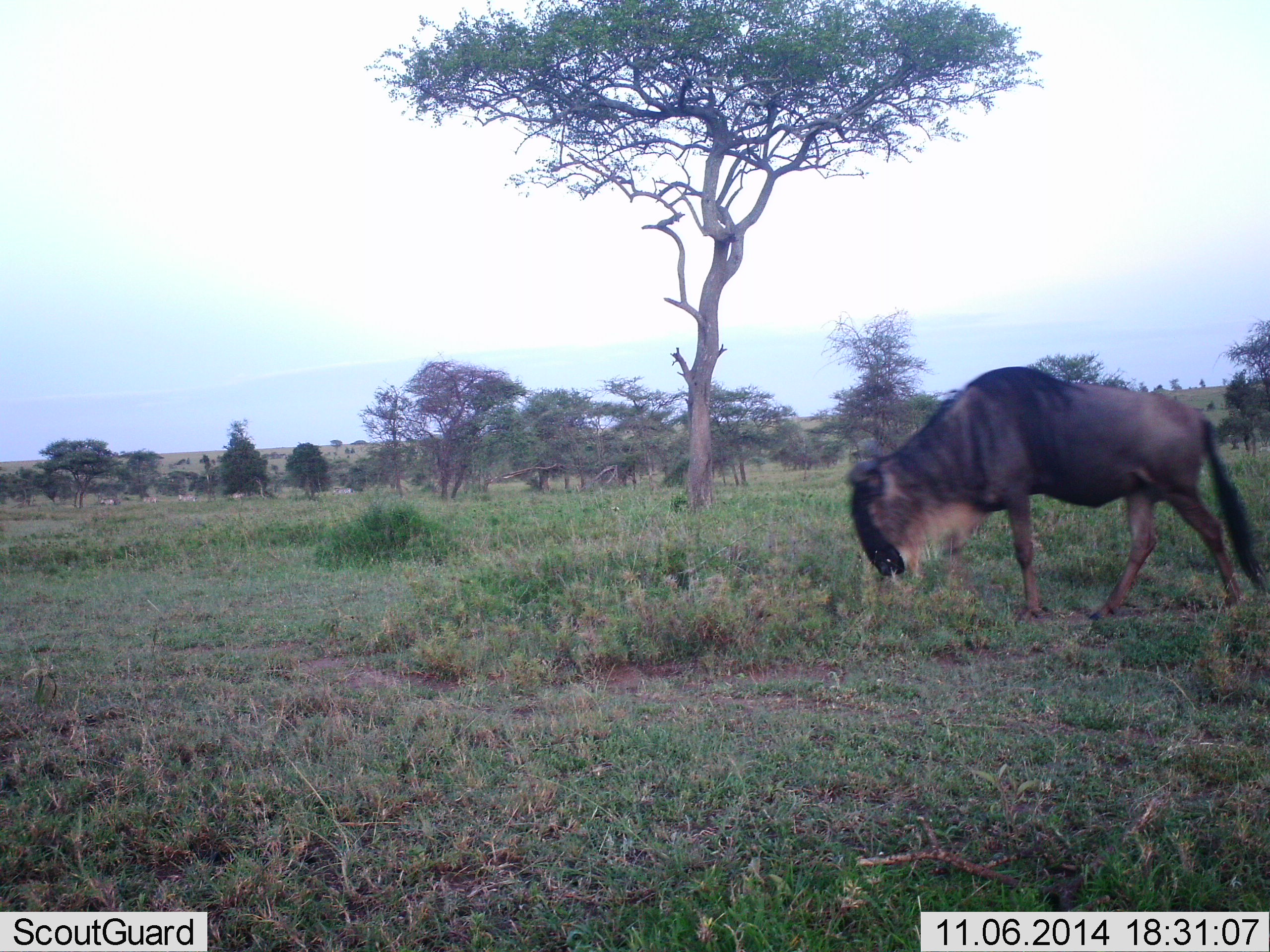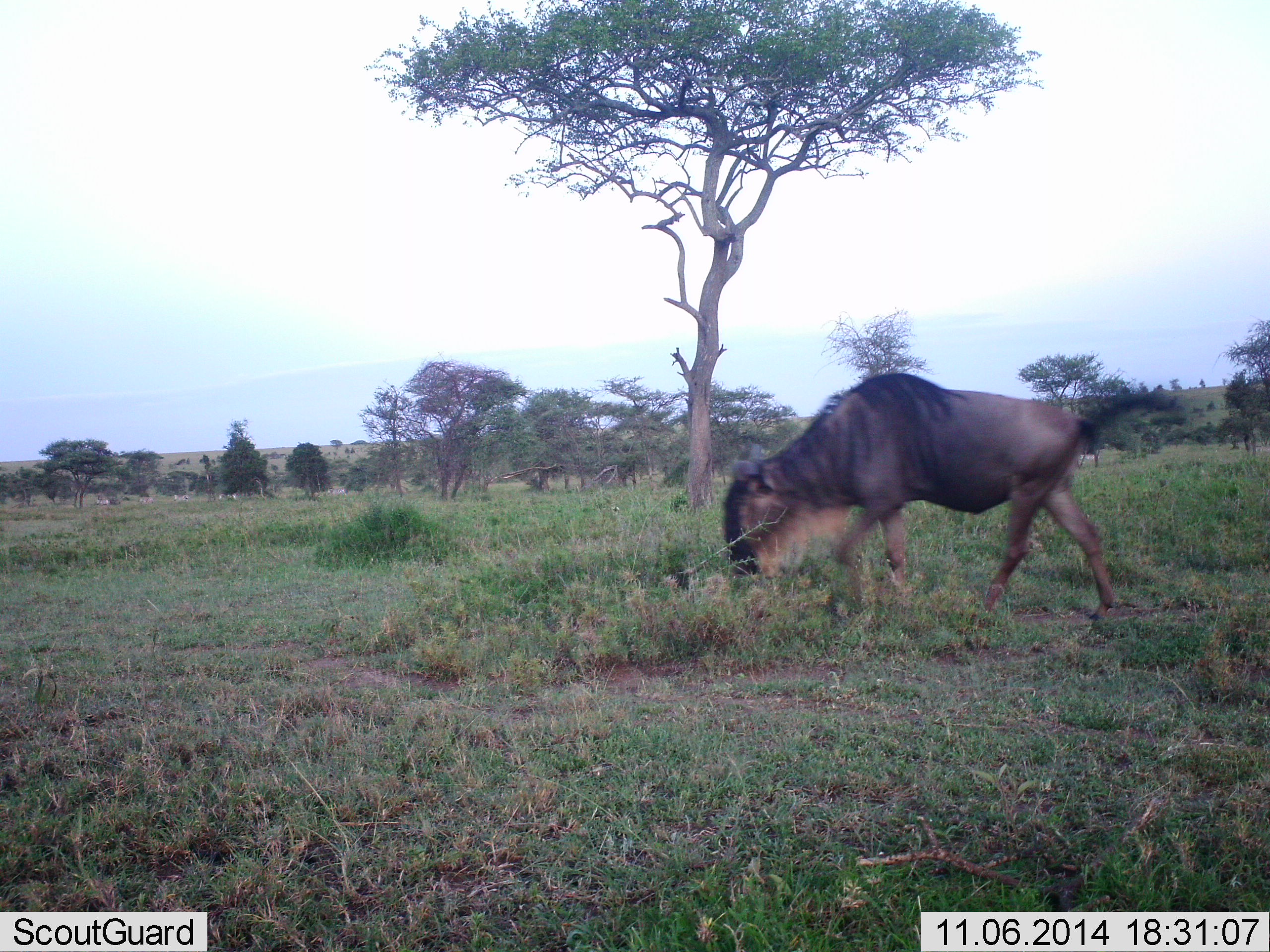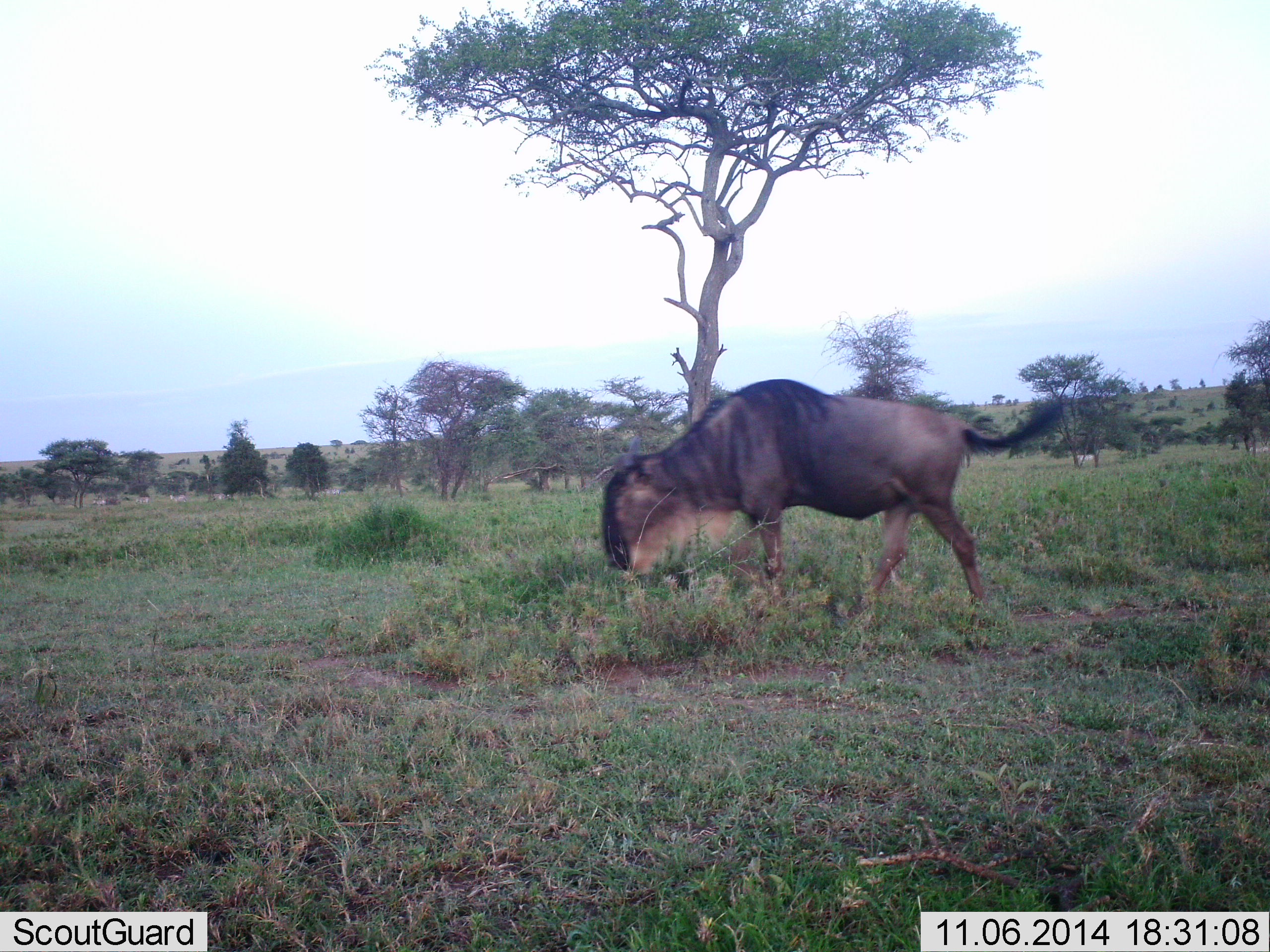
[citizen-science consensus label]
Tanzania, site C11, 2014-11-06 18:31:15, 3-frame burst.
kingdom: Animalia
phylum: Chordata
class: Mammalia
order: Artiodactyla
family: Bovidae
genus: Connochaetes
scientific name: Connochaetes taurinus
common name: blue wildebeest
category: wildebeest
Wildebeest (blue wildebeest) (Connochaetes taurinus), count 1. Behavior (volunteer vote fractions): standing 0%, resting 0%, moving 75%, interacting 0%. Young present (vote fraction): 0%. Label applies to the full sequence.